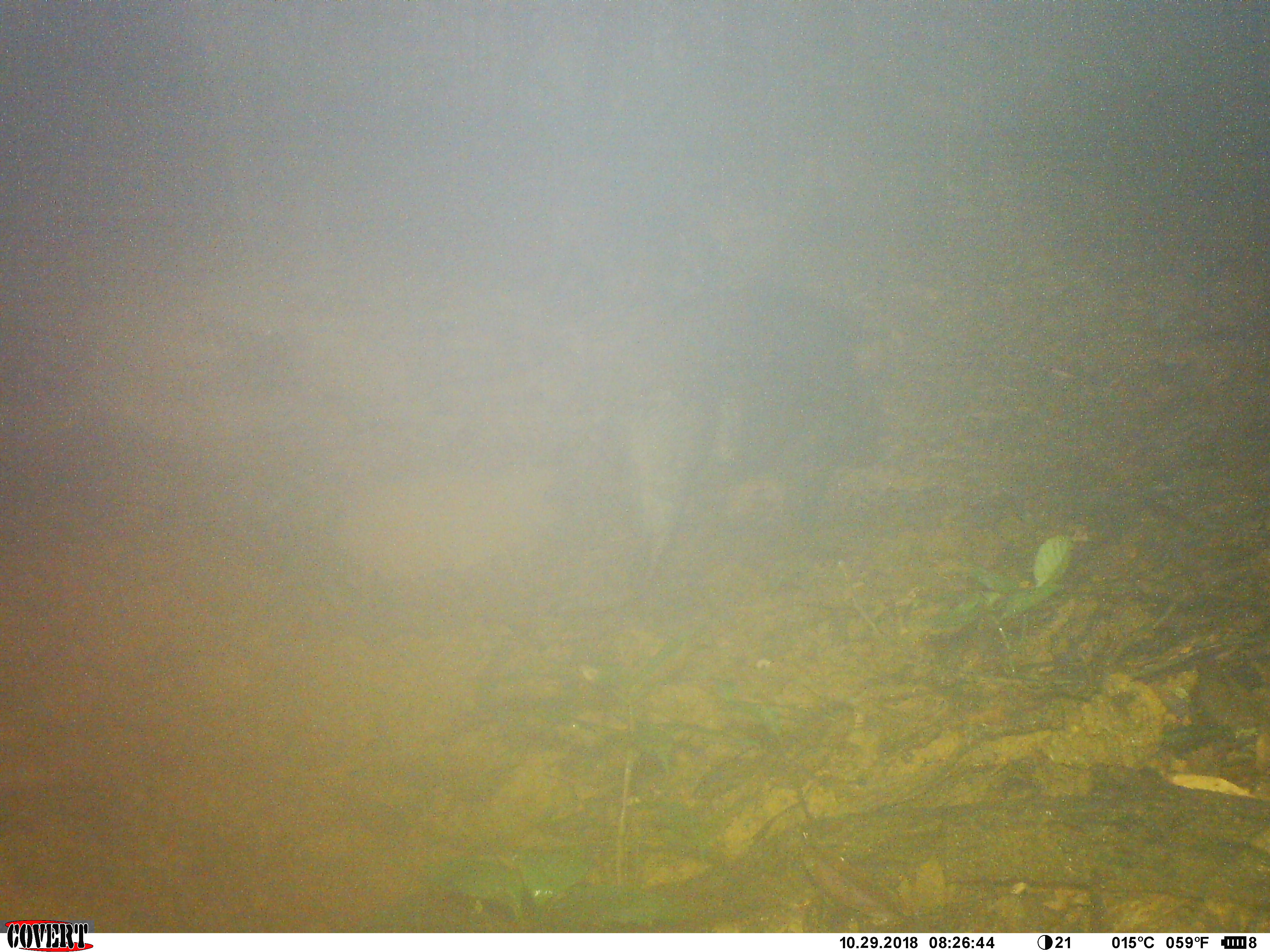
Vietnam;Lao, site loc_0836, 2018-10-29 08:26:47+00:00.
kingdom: Animalia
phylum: Chordata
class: Mammalia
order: Artiodactyla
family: Suidae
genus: Sus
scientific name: Sus scrofa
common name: eurasian wild pig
Eurasian wild pig (Sus scrofa). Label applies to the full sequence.